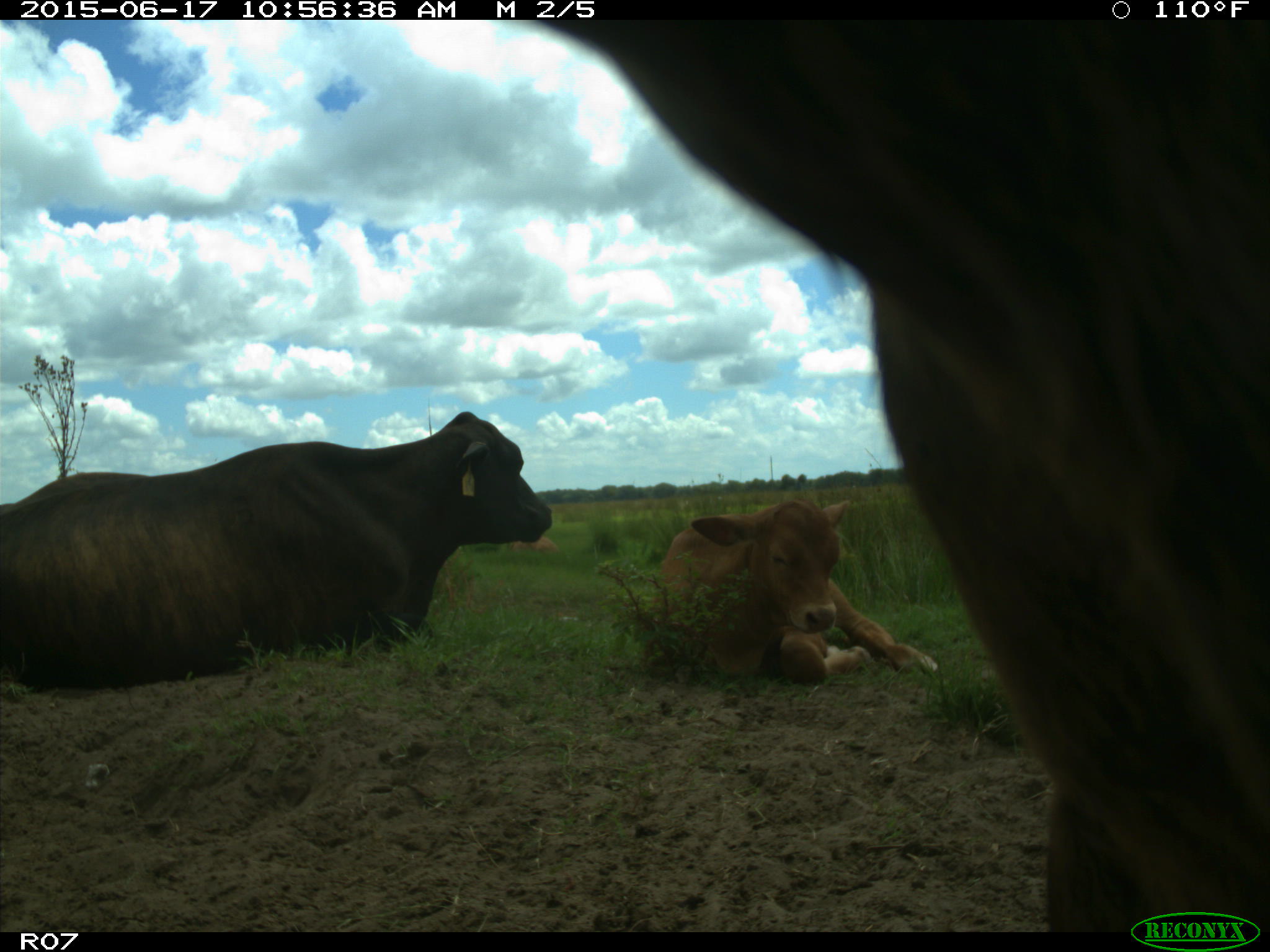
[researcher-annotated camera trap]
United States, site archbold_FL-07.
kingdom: Animalia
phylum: Chordata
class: Mammalia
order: Artiodactyla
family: Bovidae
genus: Bos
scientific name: Bos taurus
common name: domestic cow